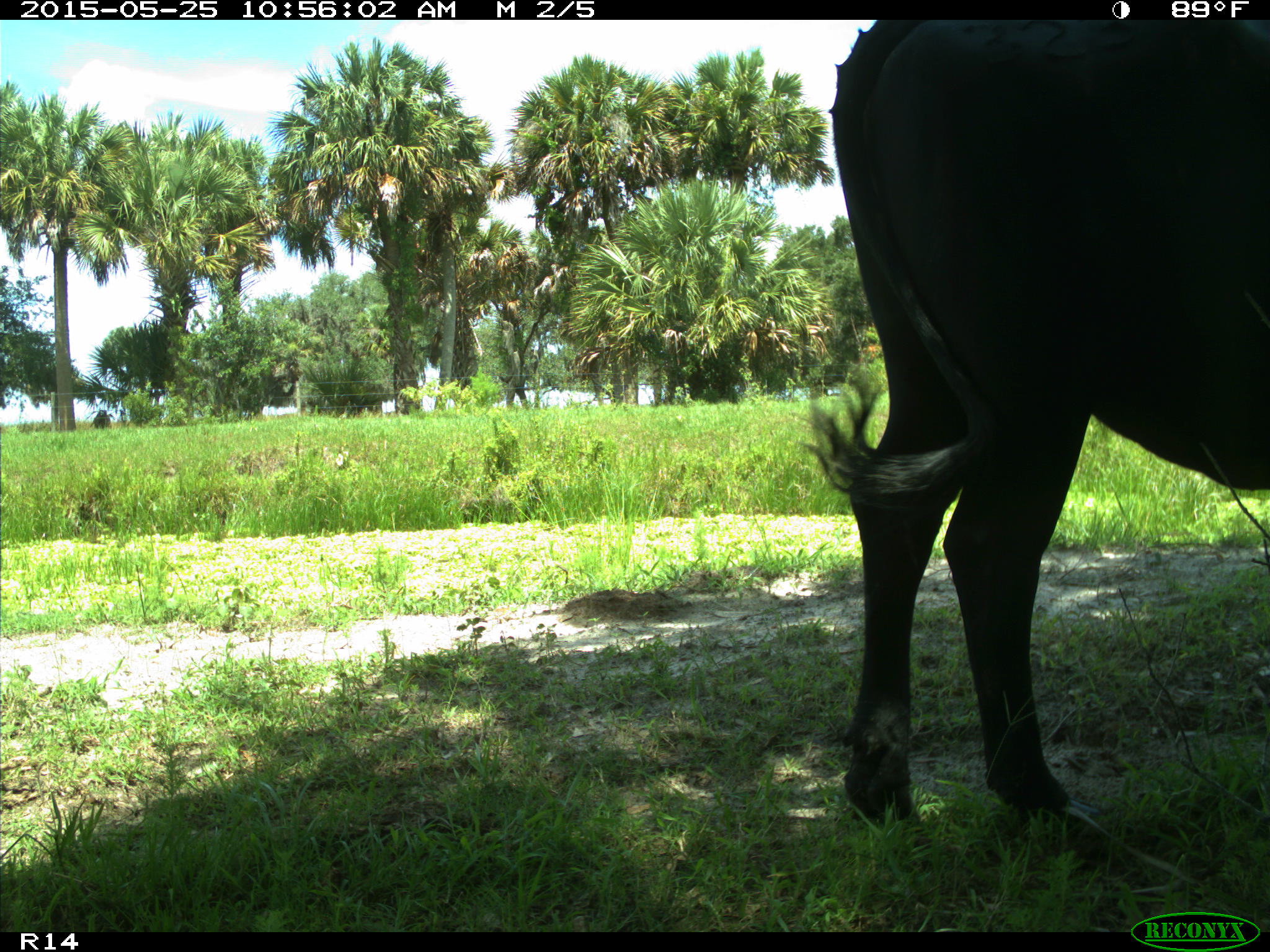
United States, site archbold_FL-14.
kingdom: Animalia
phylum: Chordata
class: Mammalia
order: Artiodactyla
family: Bovidae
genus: Bos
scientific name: Bos taurus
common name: domestic cow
Bos taurus (domestic cow).